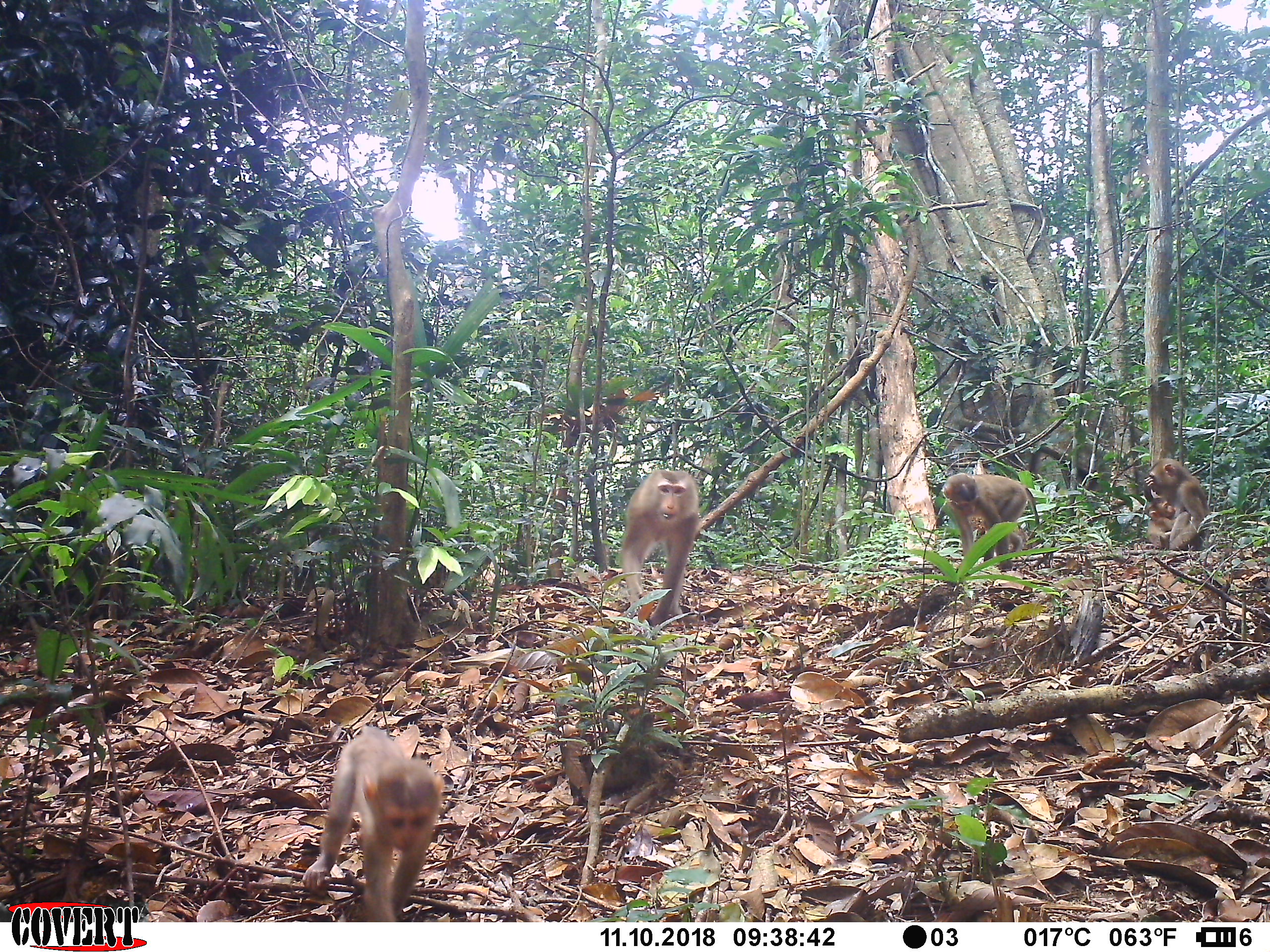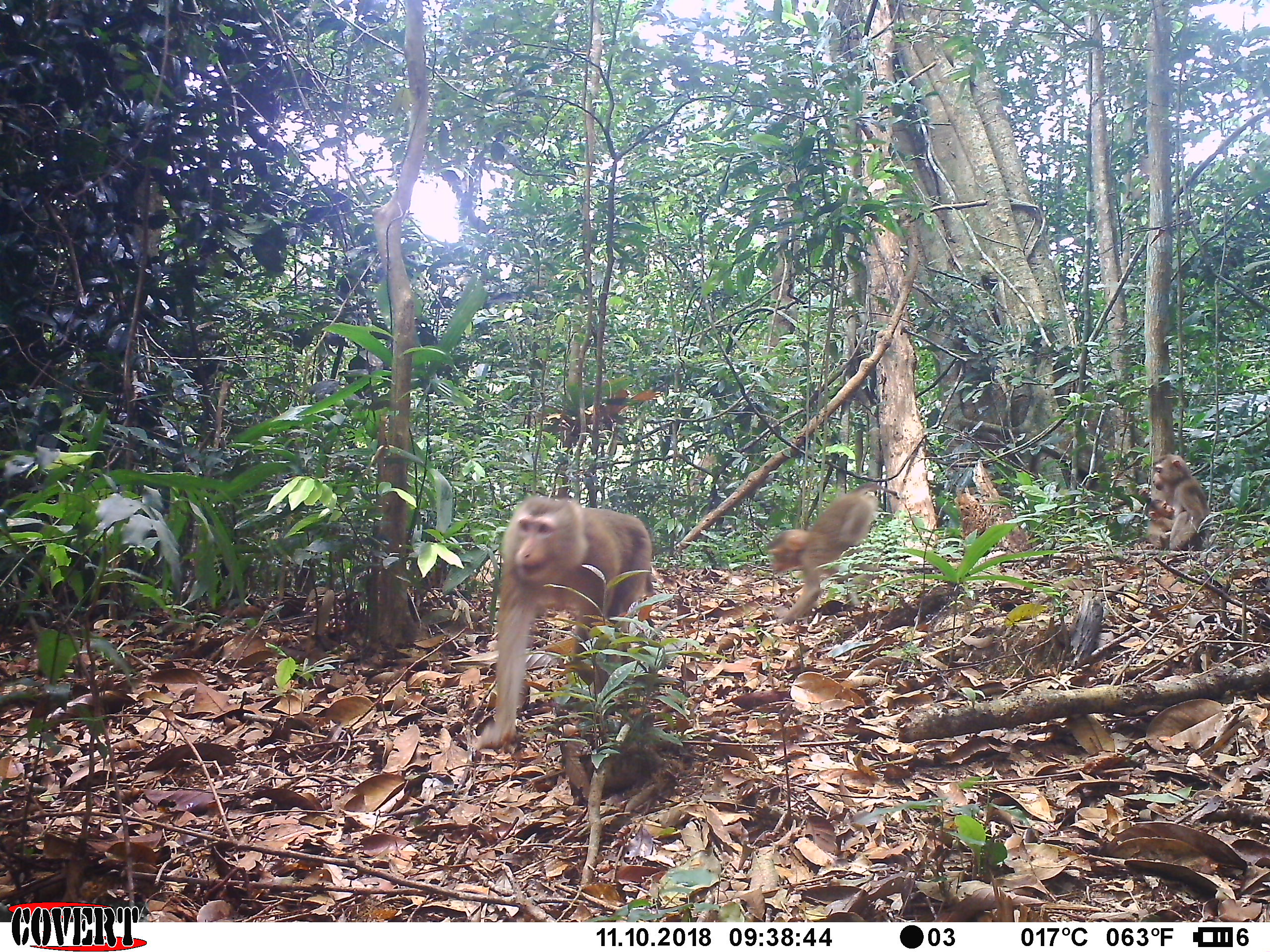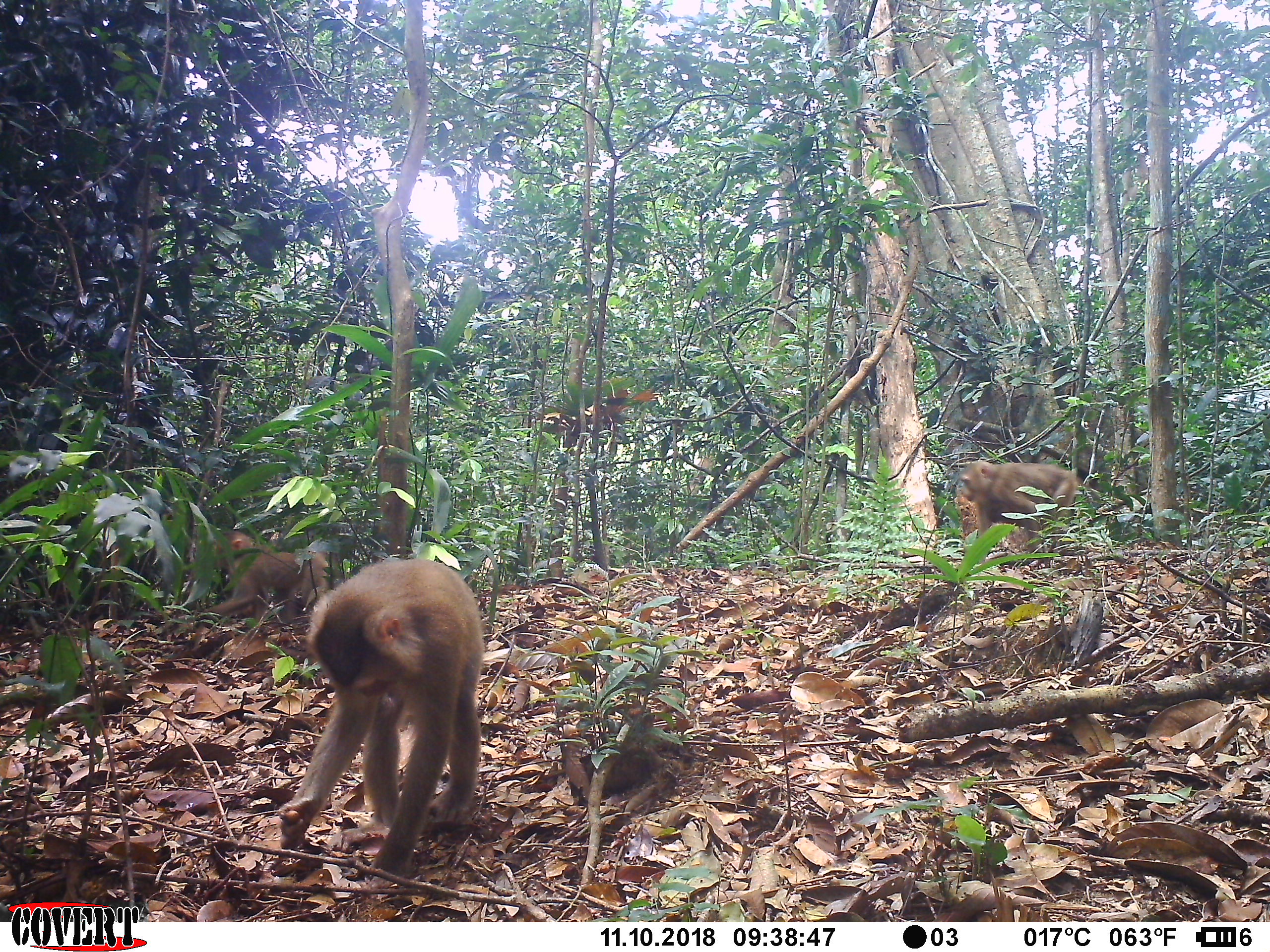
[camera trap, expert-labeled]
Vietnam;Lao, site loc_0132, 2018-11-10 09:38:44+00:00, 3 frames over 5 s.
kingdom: Animalia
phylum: Chordata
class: Mammalia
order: Primates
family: Cercopithecidae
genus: Macaca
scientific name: Macaca nemestrina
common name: pig-tailed macaque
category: pig tailed macaque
Pig tailed macaque (pig-tailed macaque) (Macaca nemestrina). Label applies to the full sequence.